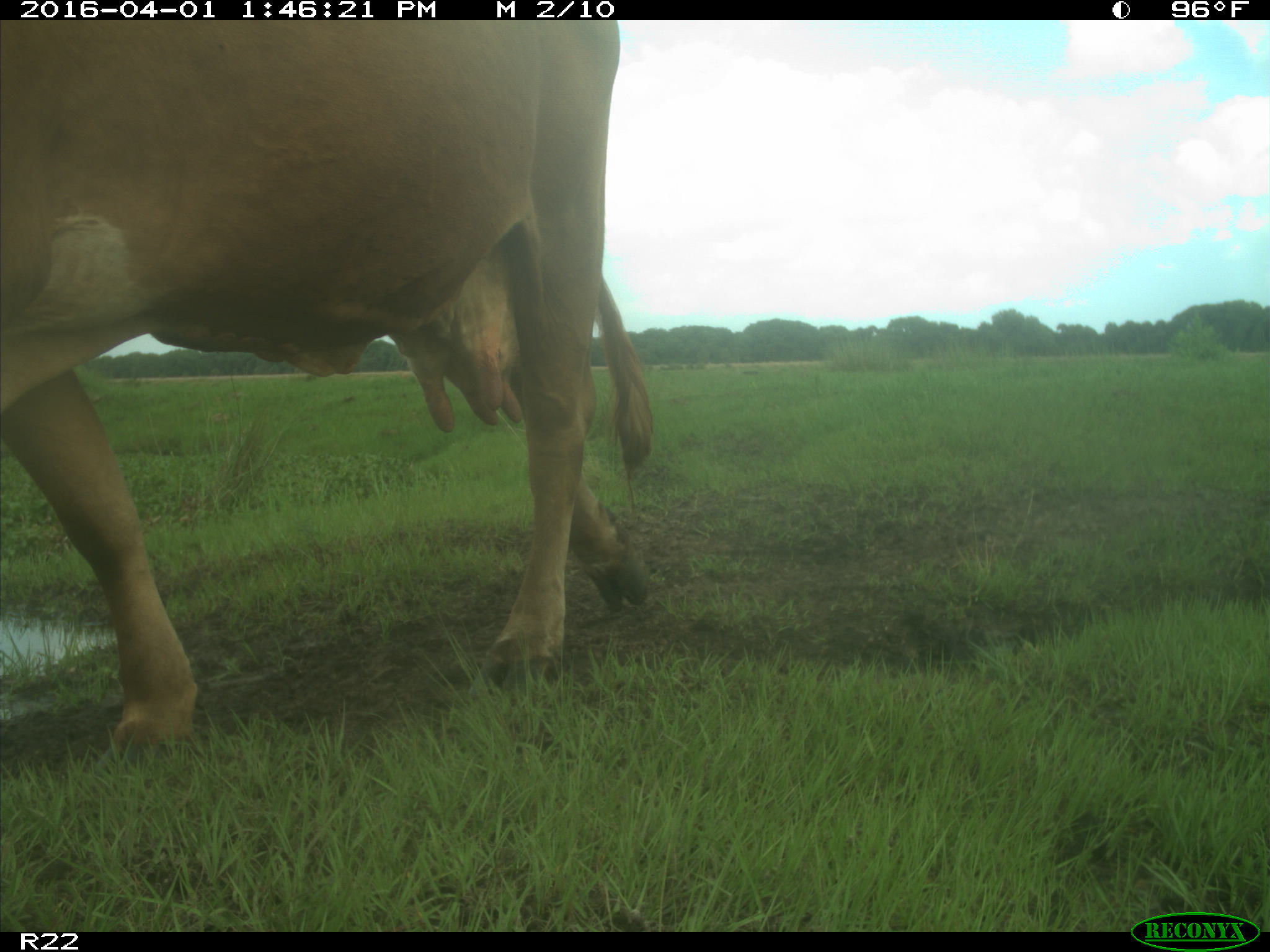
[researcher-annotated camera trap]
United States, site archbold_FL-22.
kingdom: Animalia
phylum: Chordata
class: Mammalia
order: Artiodactyla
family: Bovidae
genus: Bos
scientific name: Bos taurus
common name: domestic cow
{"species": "Bos taurus (domestic cow)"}